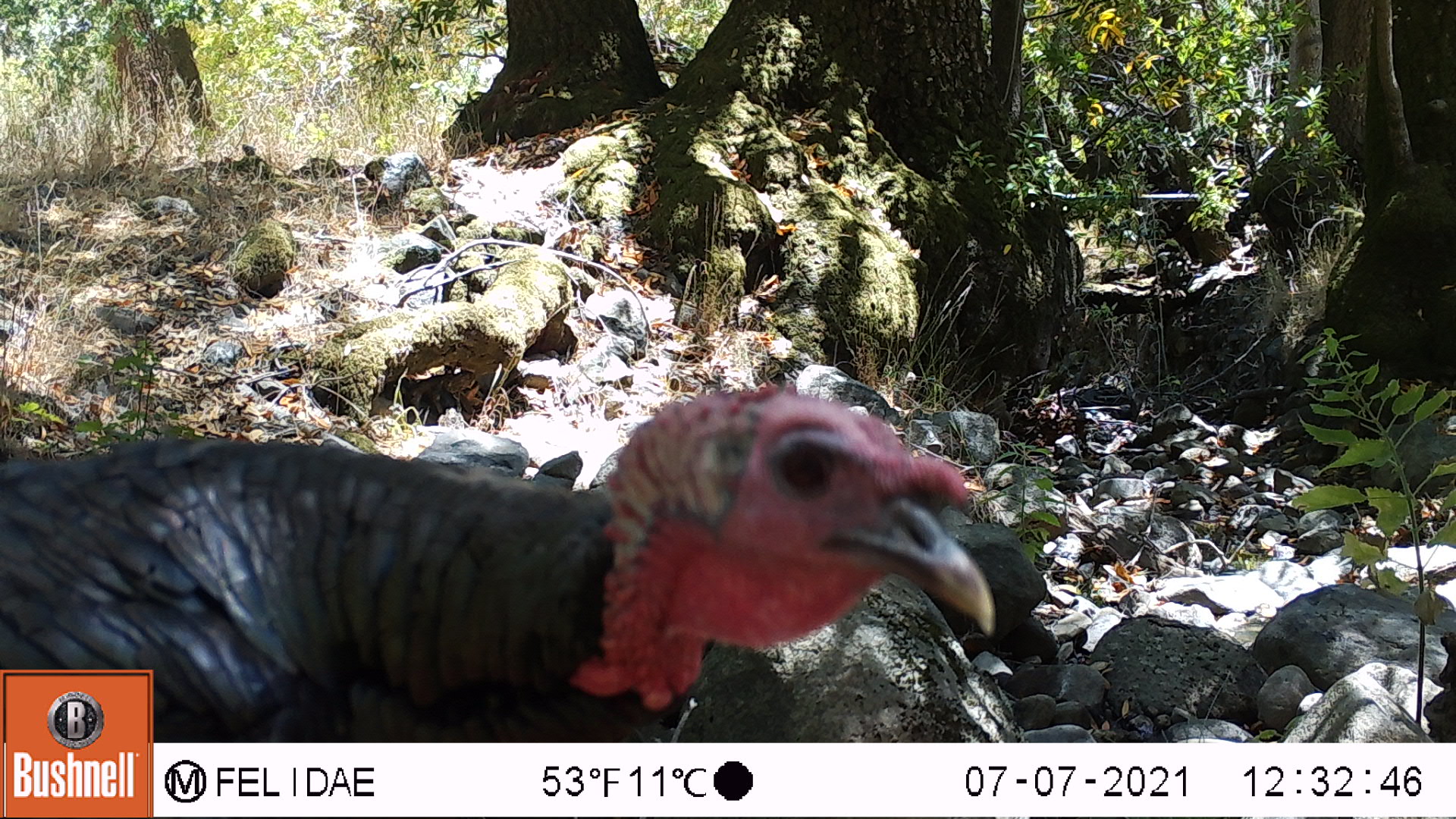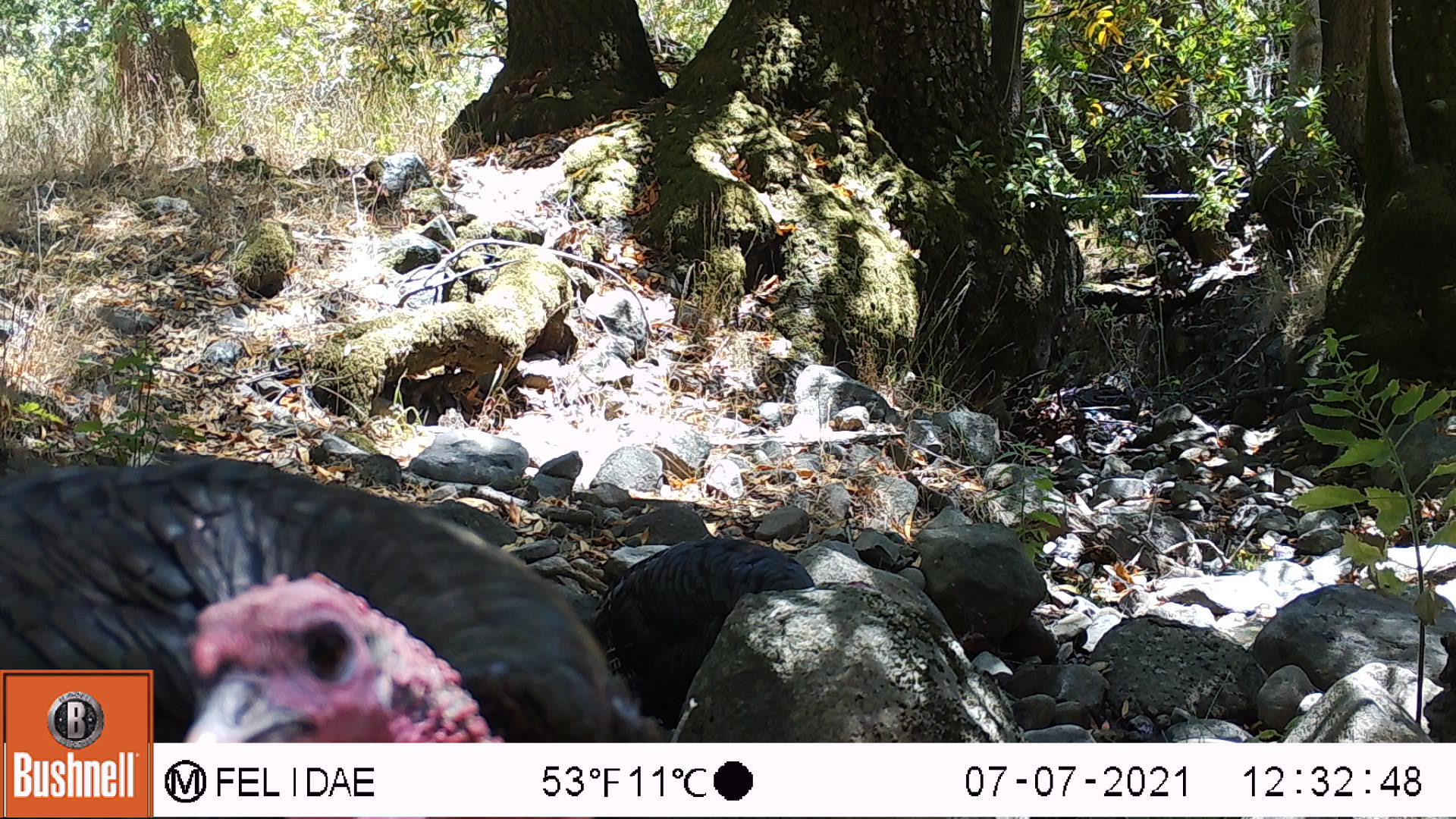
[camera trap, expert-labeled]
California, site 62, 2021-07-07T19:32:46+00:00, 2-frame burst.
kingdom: Animalia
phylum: Chordata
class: Aves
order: Galliformes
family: Phasianidae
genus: Meleagris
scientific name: Meleagris gallopavo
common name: turkey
Turkey (Meleagris gallopavo).